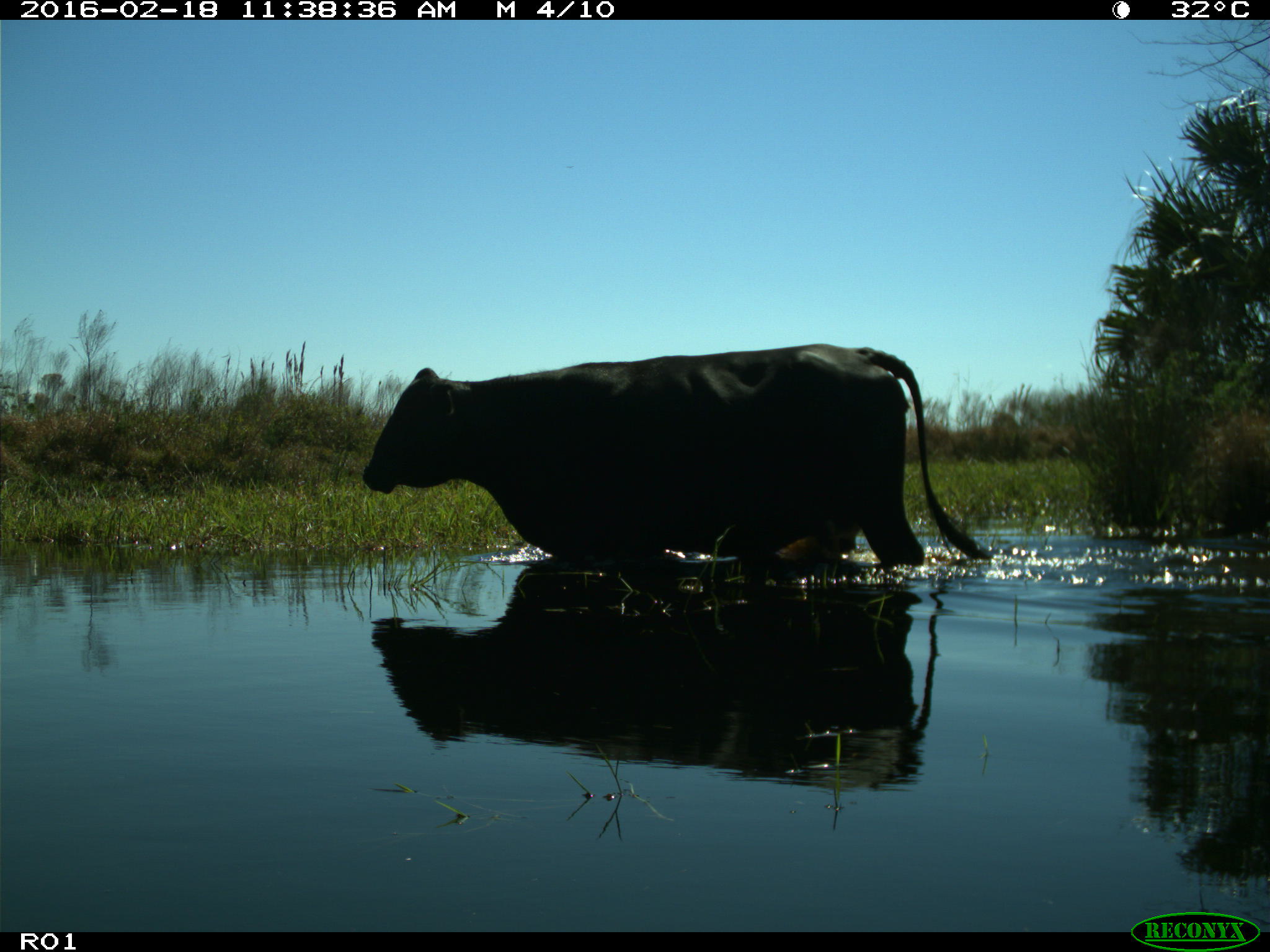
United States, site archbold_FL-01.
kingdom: Animalia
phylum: Chordata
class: Mammalia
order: Artiodactyla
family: Bovidae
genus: Bos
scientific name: Bos taurus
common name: domestic cow